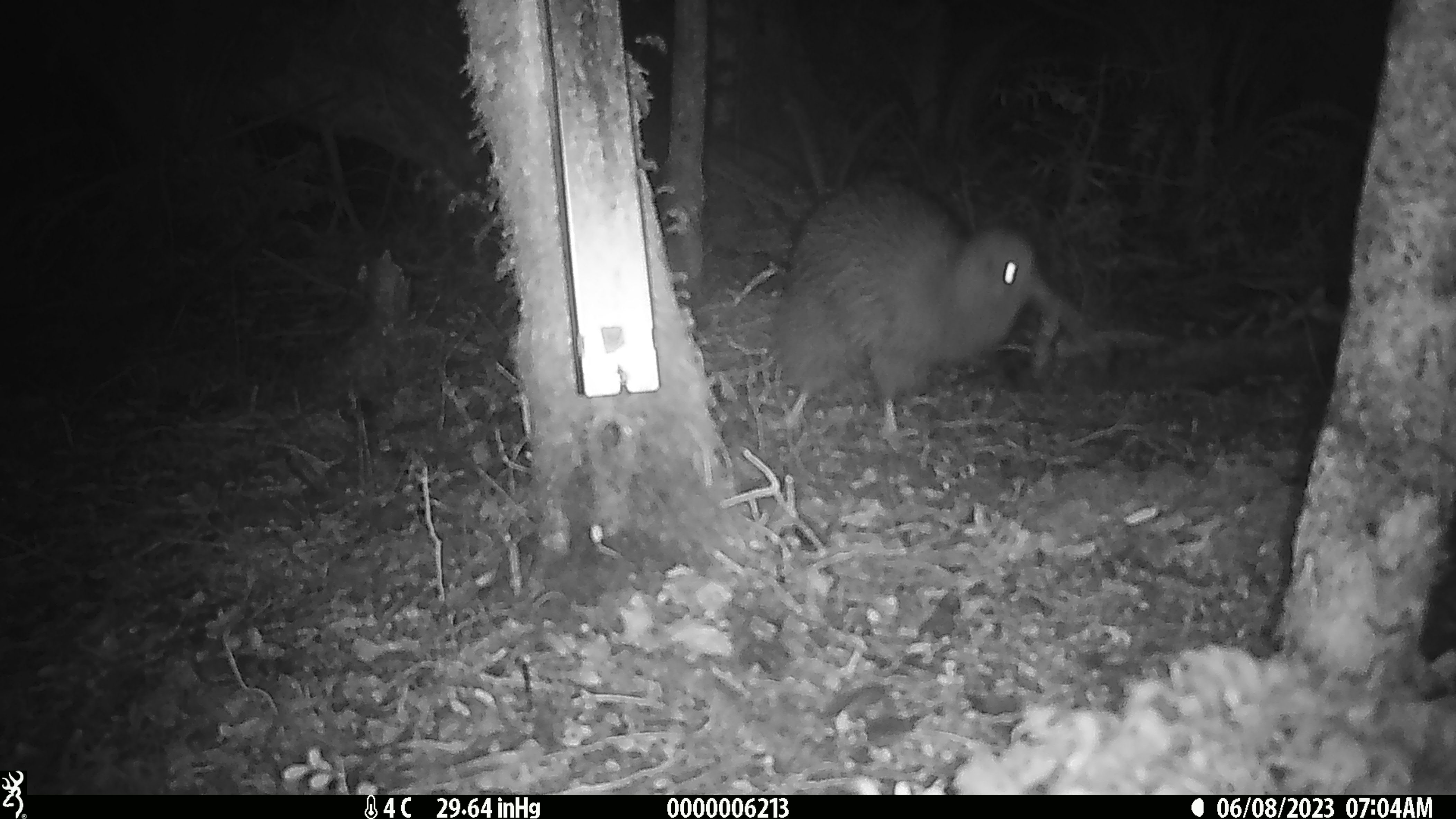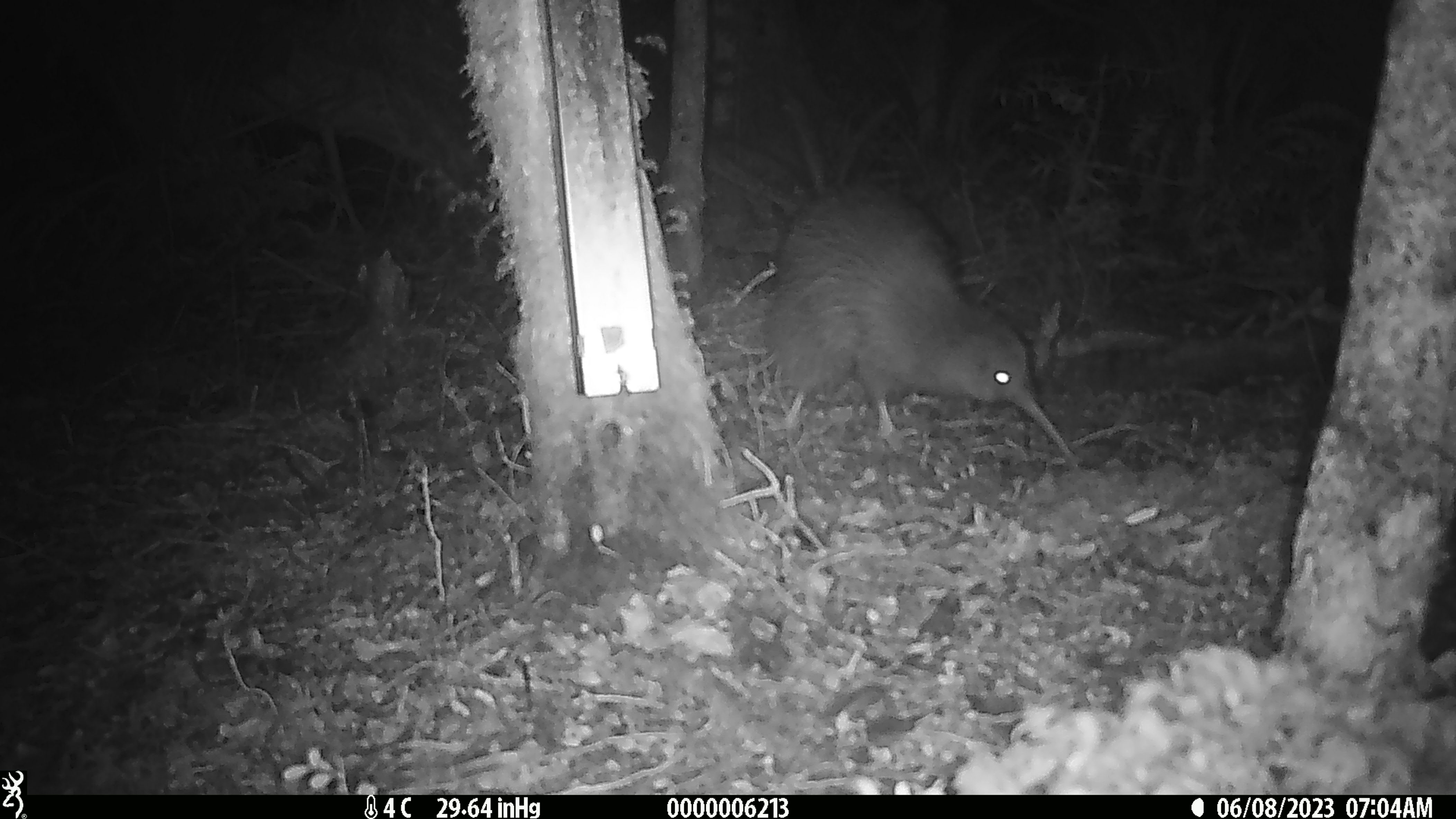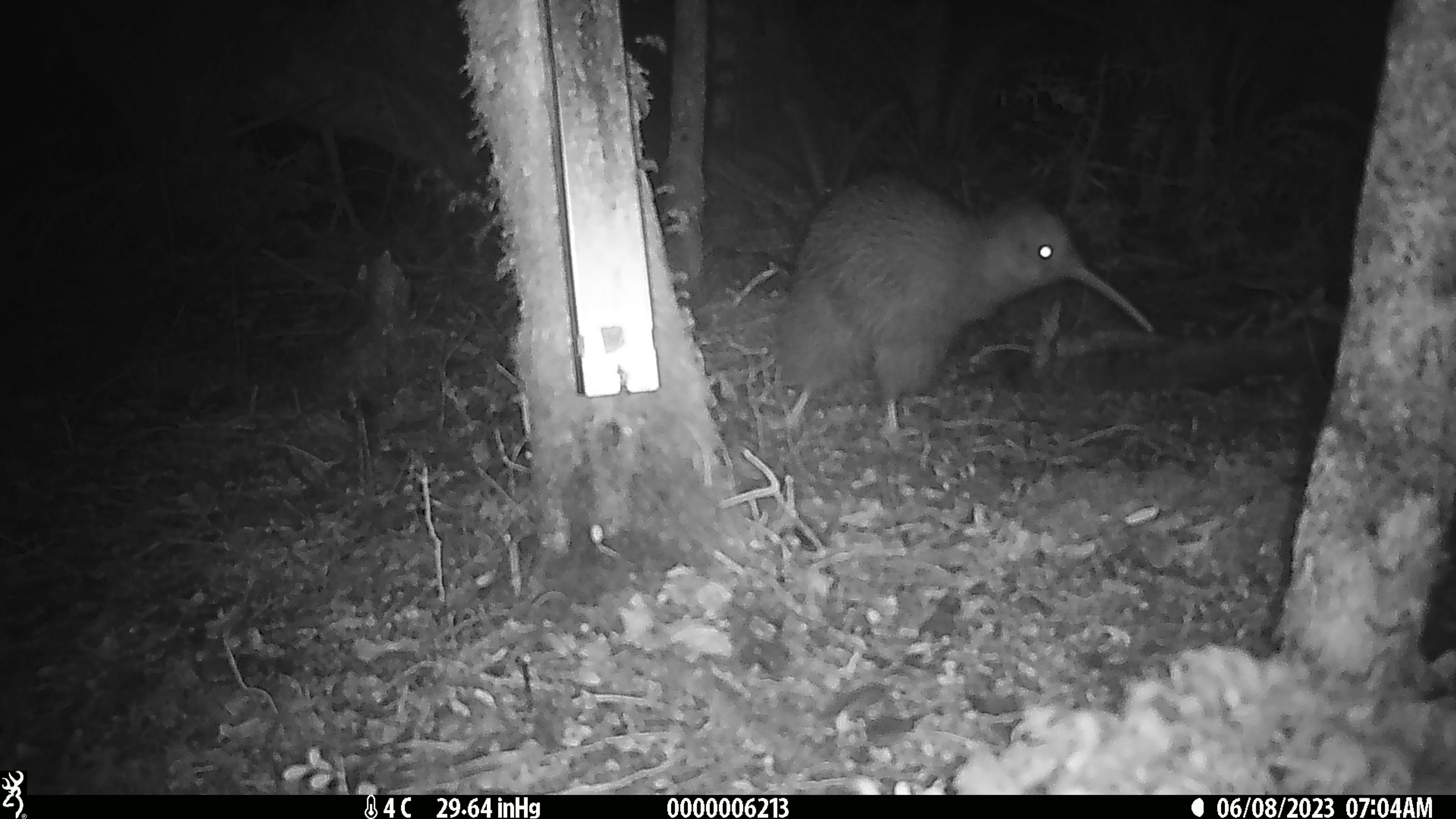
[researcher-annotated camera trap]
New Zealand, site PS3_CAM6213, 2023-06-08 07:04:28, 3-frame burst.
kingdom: Animalia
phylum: Chordata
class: Aves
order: Apterygiformes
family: Apterygidae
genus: Apteryx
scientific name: Apteryx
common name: kiwi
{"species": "kiwi (Apteryx)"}